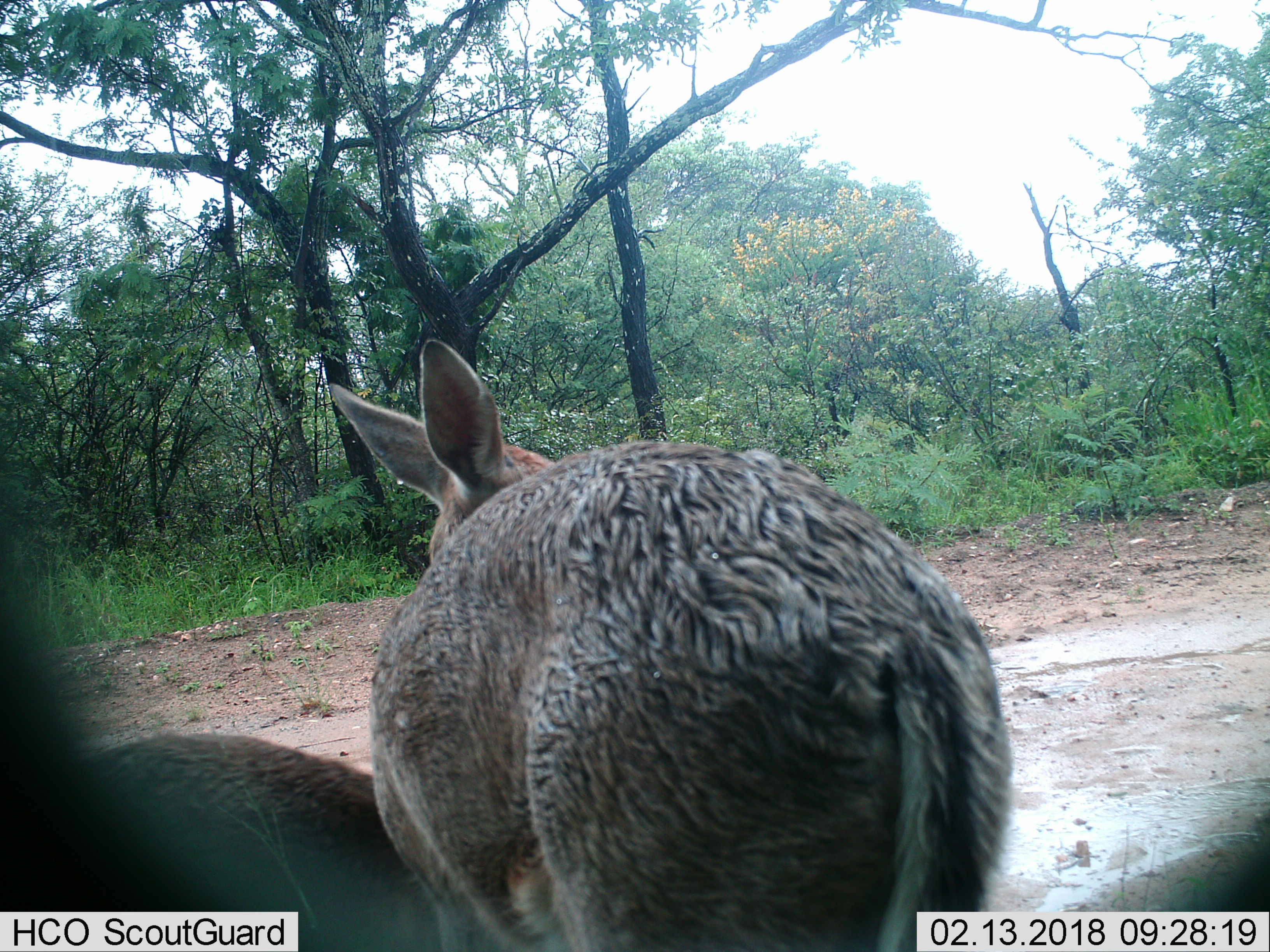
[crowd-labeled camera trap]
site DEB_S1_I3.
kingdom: Animalia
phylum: Chordata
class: Mammalia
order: Artiodactyla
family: Bovidae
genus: Sylvicapra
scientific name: Sylvicapra grimmia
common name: common duiker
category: duikercommongrey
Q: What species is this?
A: Duikercommongrey (common duiker) (Sylvicapra grimmia).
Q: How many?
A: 2.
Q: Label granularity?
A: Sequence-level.